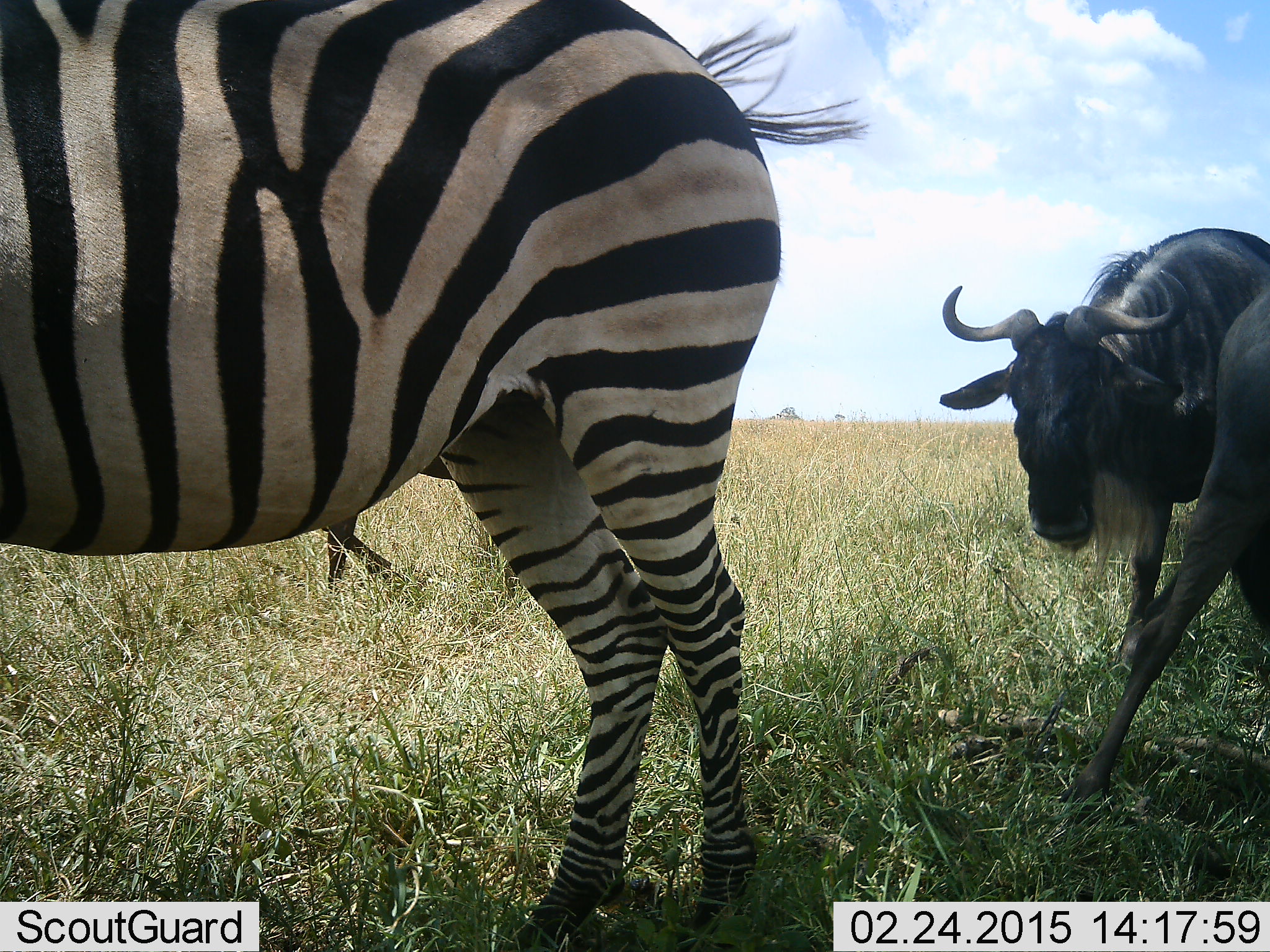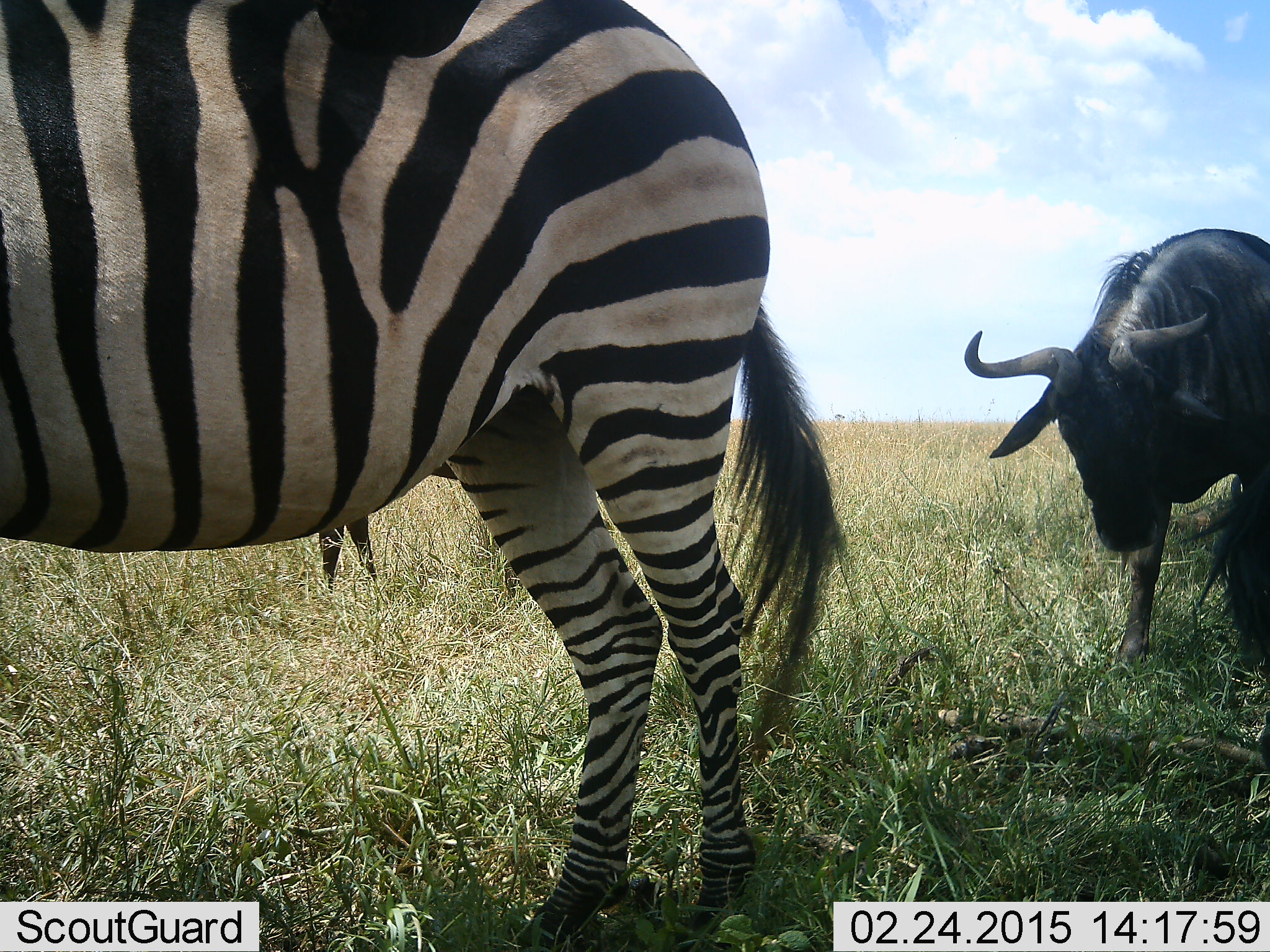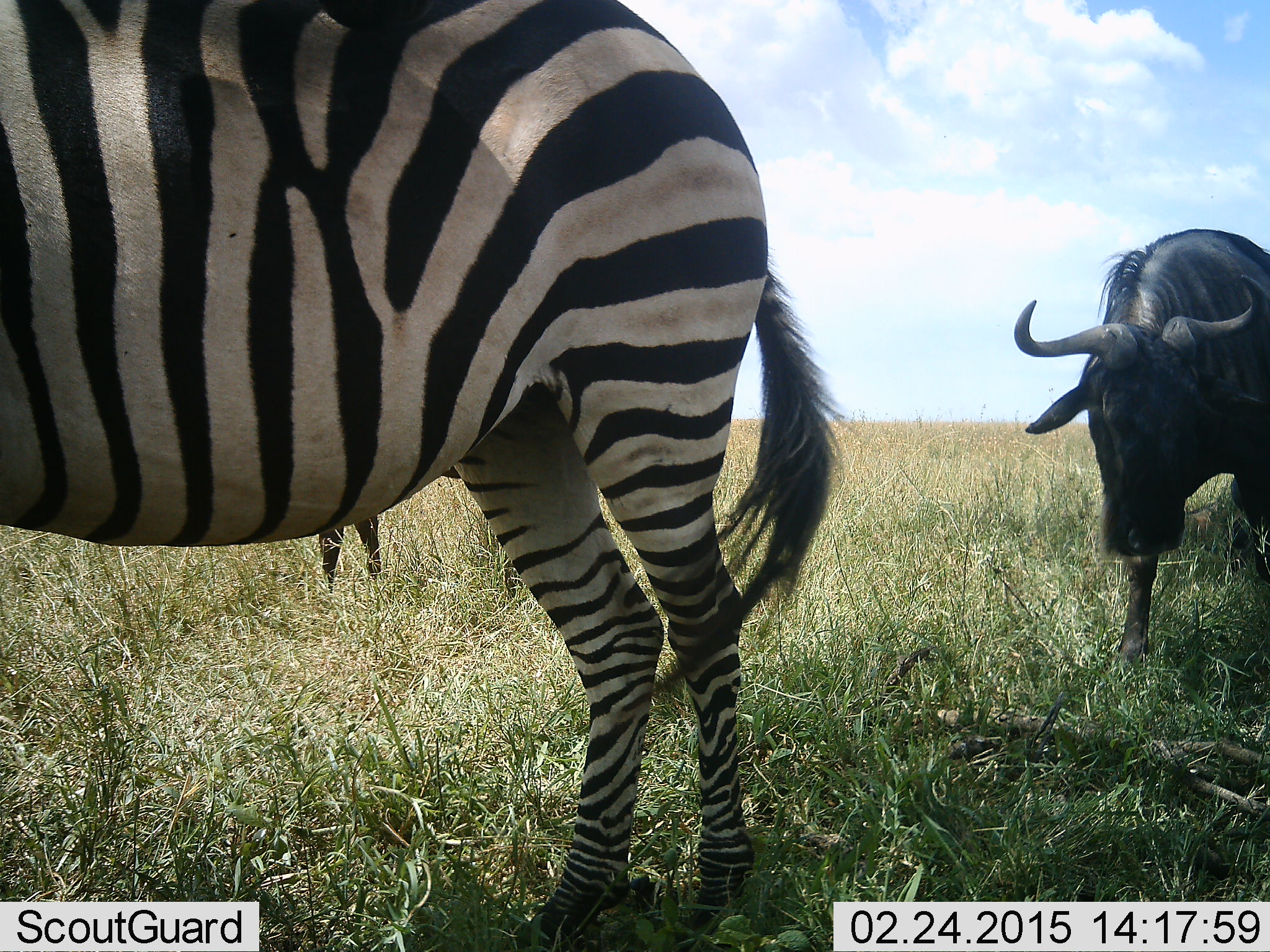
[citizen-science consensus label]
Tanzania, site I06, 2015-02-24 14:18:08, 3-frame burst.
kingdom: Animalia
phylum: Chordata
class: Mammalia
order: Artiodactyla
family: Bovidae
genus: Connochaetes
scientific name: Connochaetes taurinus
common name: blue wildebeest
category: wildebeest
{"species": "wildebeest (blue wildebeest) (Connochaetes taurinus)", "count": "2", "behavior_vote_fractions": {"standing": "90%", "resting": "0%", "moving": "40%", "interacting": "0%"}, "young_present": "0%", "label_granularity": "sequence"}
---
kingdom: Animalia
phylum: Chordata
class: Mammalia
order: Perissodactyla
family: Equidae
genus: Equus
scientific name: Equus quagga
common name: plains zebra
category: zebra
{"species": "zebra (plains zebra) (Equus quagga)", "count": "1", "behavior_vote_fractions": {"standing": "100%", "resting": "0%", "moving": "0%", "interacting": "0%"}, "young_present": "0%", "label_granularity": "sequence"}